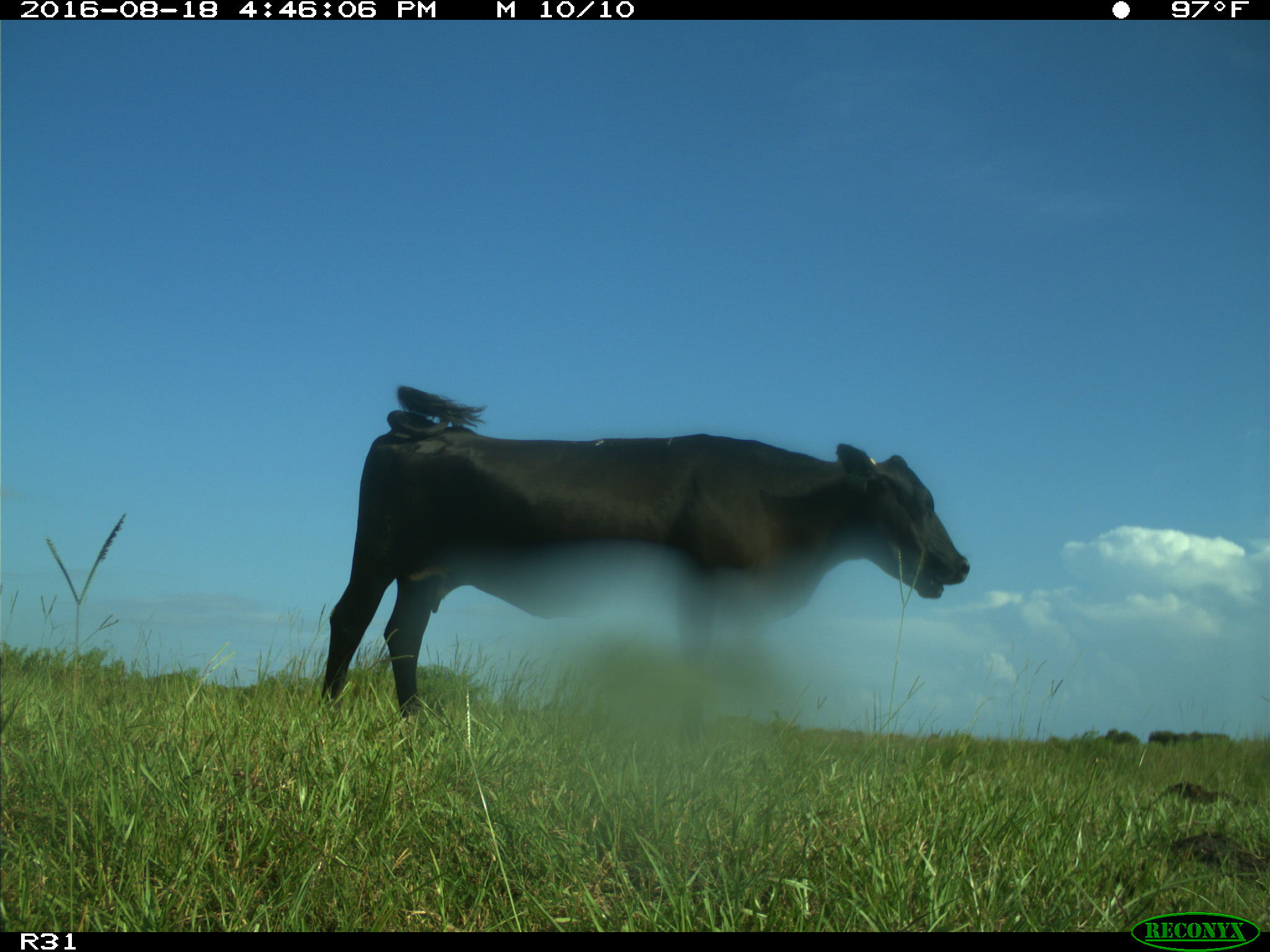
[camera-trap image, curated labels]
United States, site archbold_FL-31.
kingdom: Animalia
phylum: Chordata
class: Mammalia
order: Artiodactyla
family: Bovidae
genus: Bos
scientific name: Bos taurus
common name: domestic cow